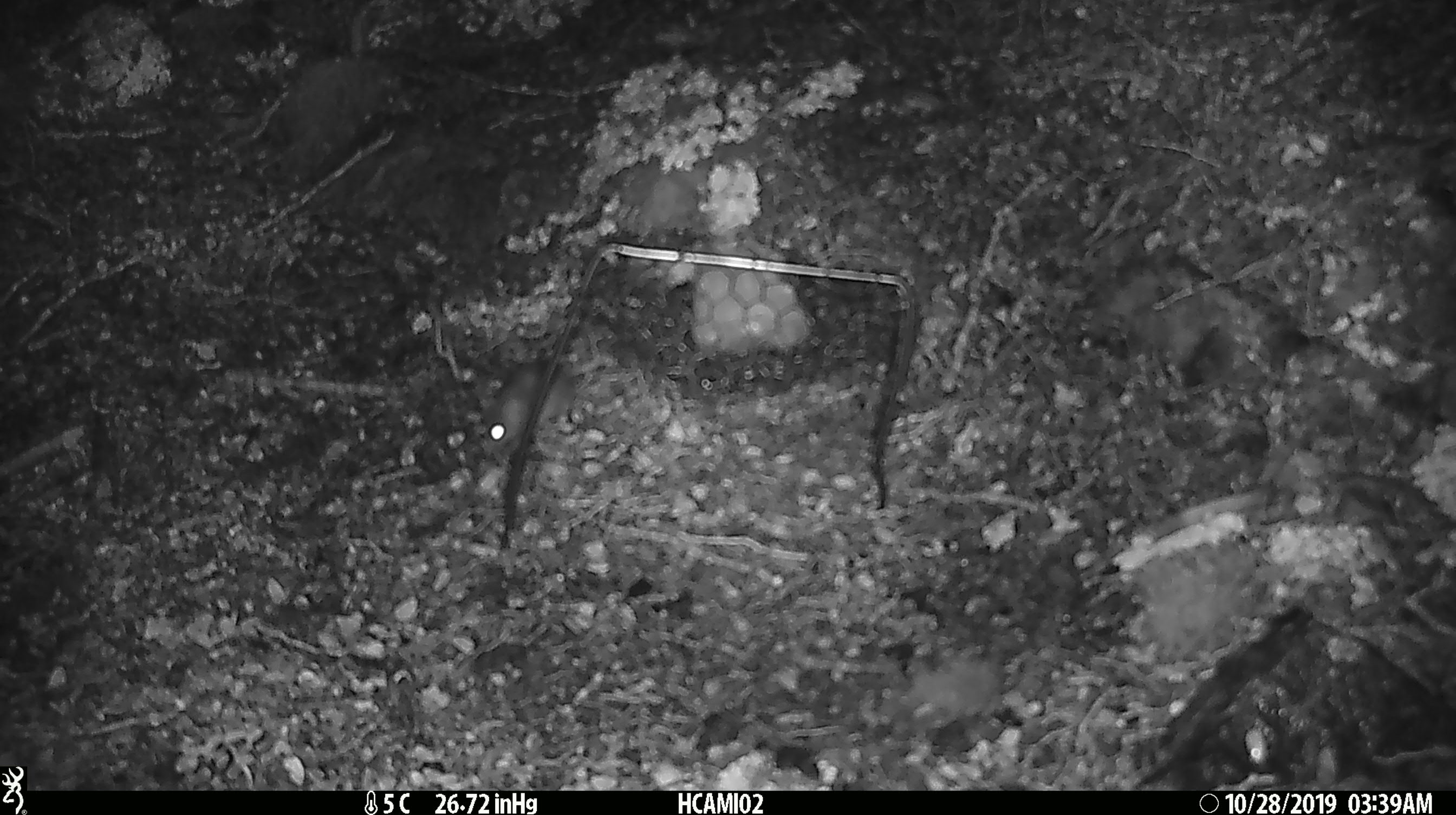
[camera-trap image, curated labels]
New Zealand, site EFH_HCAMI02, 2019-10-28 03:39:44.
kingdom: Animalia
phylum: Chordata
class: Mammalia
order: Rodentia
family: Muridae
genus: Mus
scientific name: Mus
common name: mouse